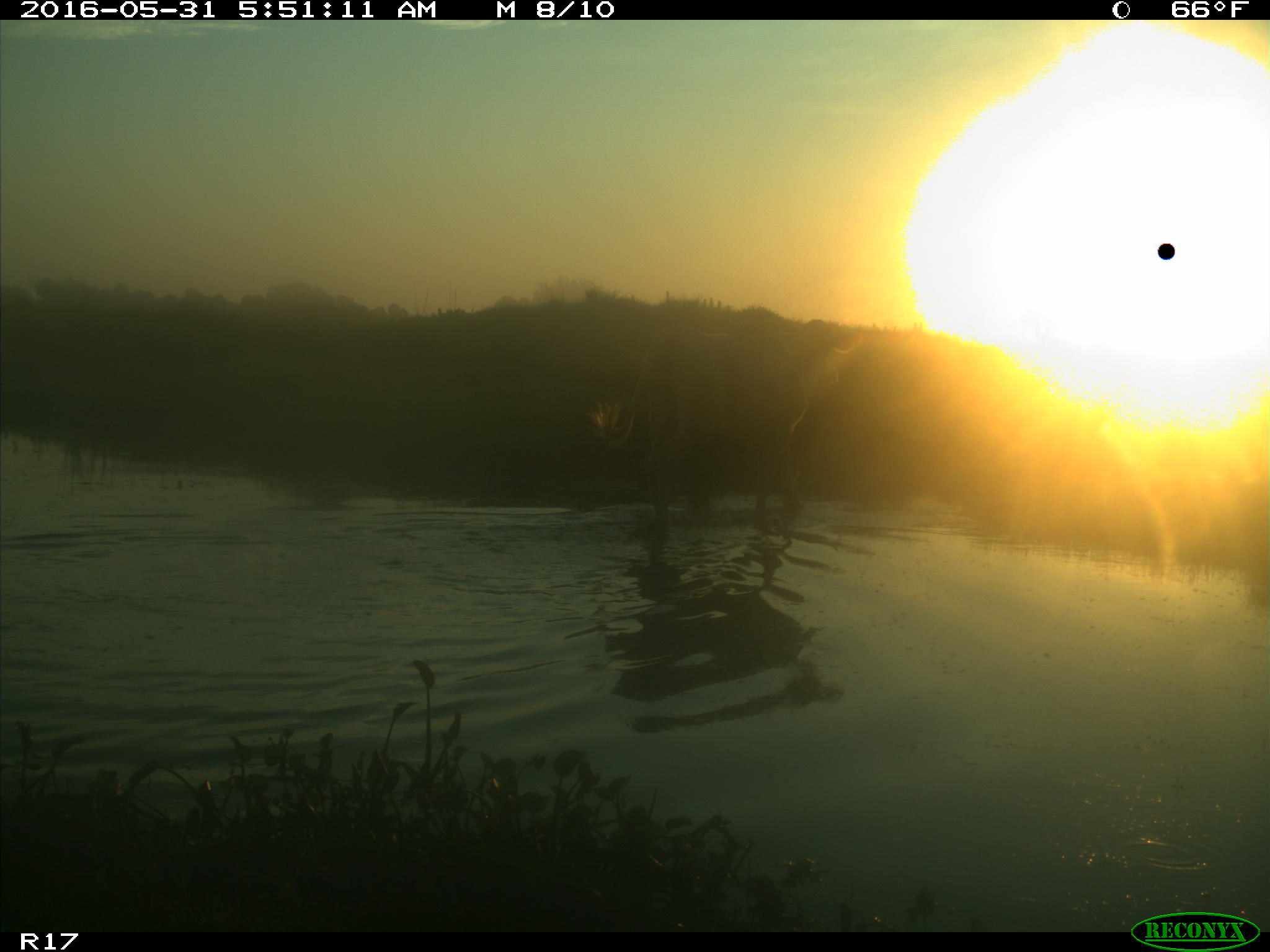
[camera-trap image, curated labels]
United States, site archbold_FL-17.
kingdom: Animalia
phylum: Chordata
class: Mammalia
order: Artiodactyla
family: Bovidae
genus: Bos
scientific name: Bos taurus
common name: domestic cow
Bos taurus (domestic cow).